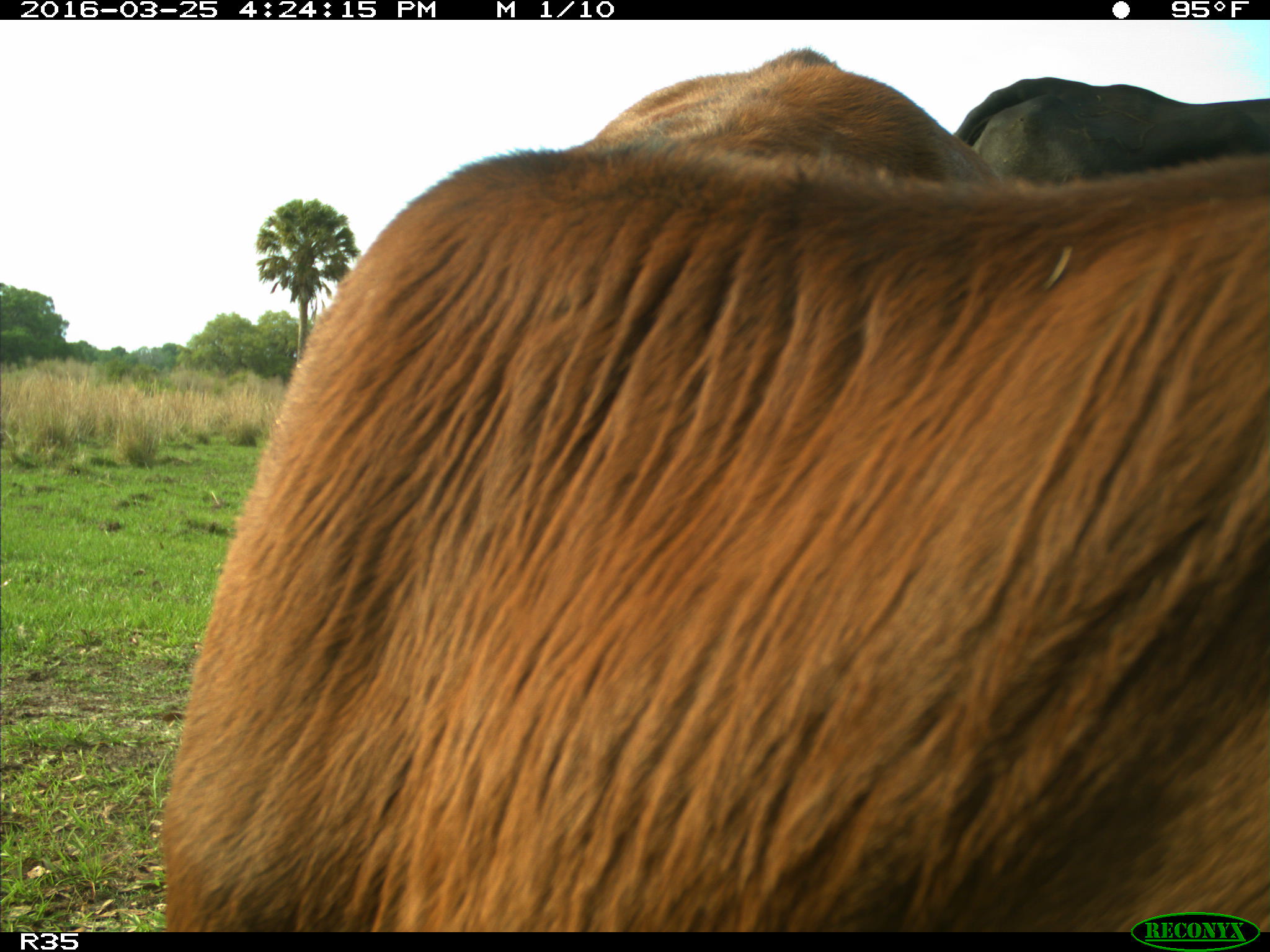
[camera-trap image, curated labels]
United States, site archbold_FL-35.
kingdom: Animalia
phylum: Chordata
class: Mammalia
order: Artiodactyla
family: Bovidae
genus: Bos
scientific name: Bos taurus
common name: domestic cow